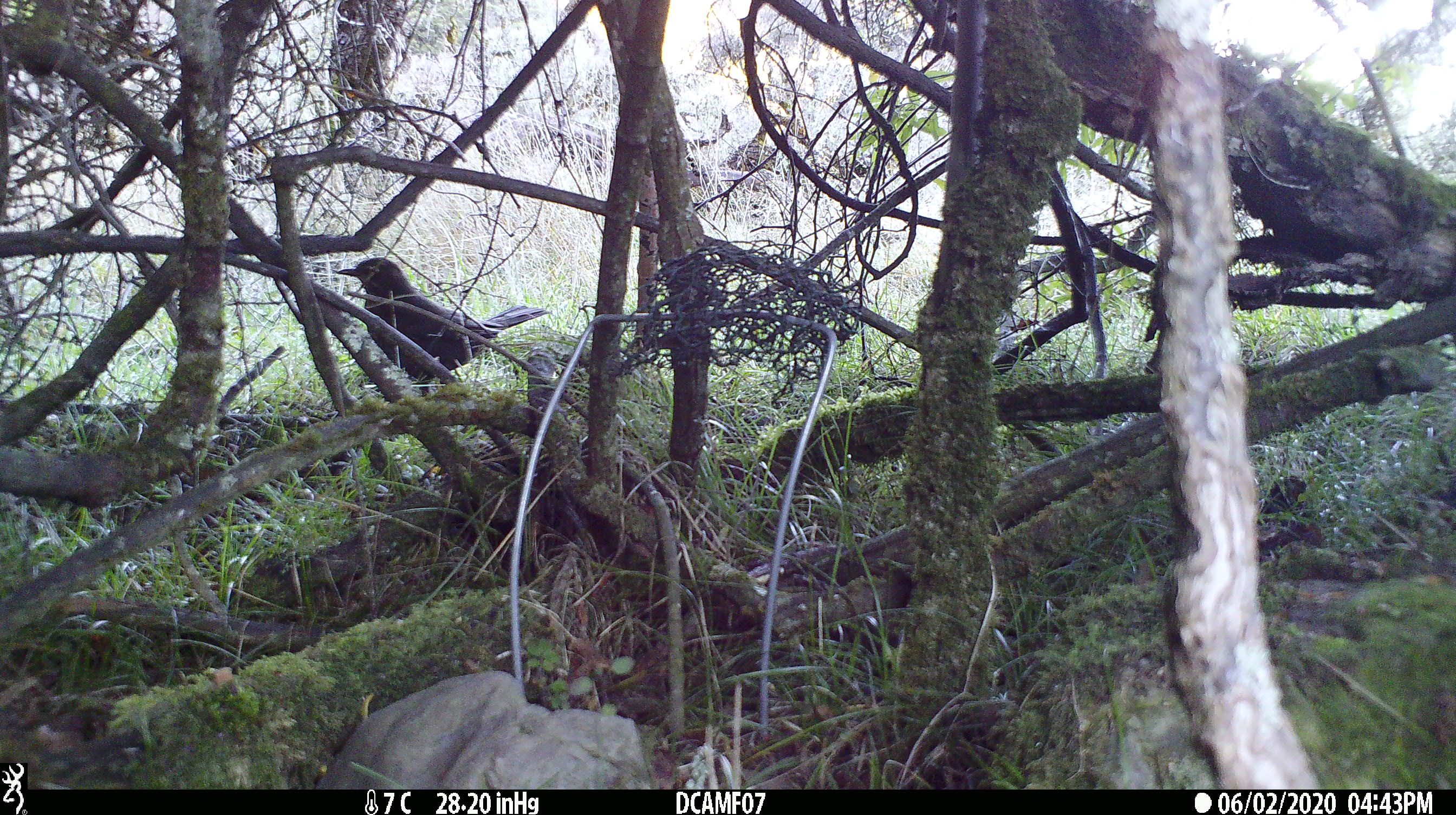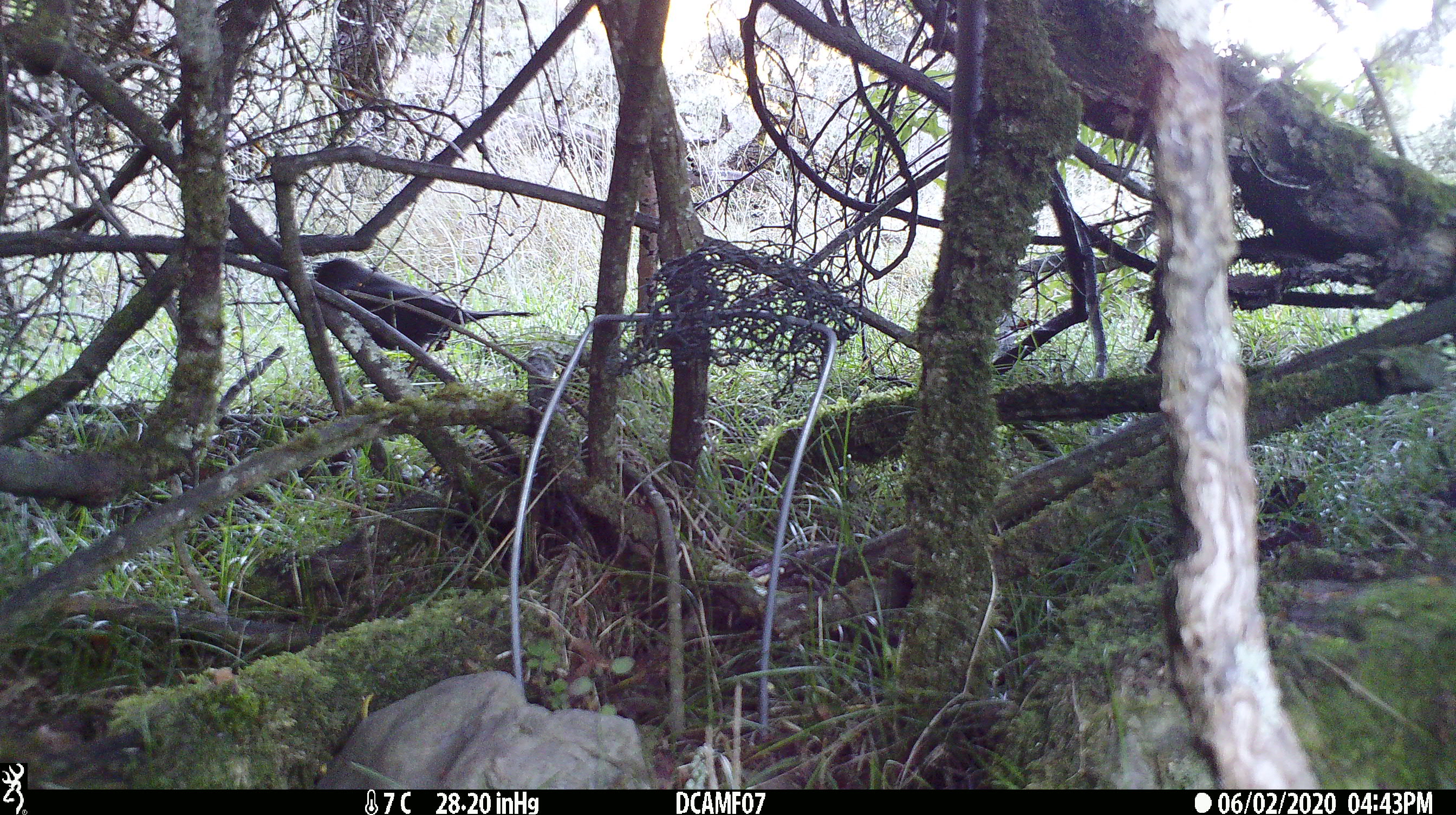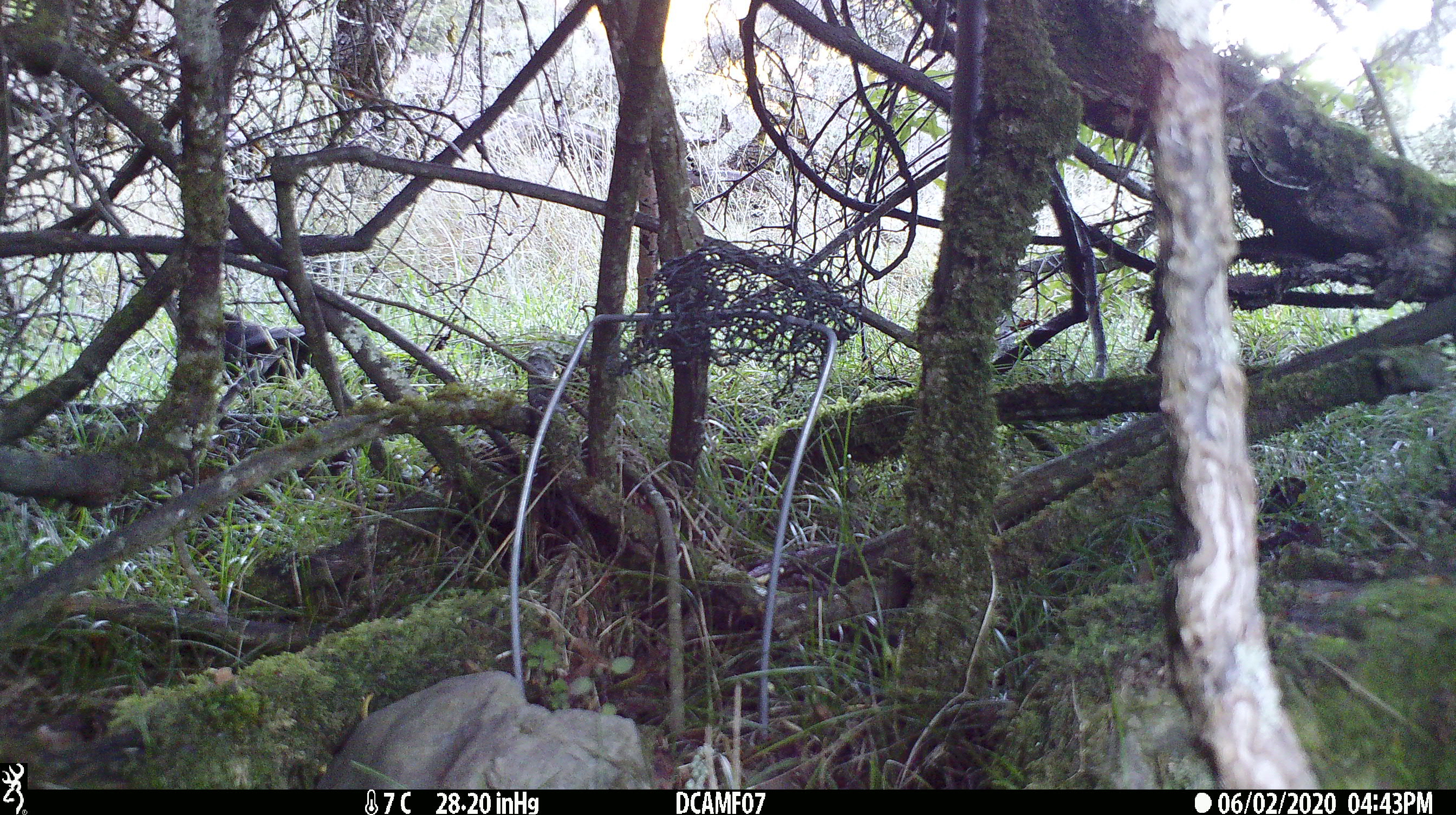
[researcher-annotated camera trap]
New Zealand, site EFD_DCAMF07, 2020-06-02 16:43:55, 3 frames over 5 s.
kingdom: Animalia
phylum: Chordata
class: Aves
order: Passeriformes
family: Turdidae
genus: Turdus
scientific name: Turdus merula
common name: eurasian blackbird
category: blackbird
Blackbird (eurasian blackbird) (Turdus merula).